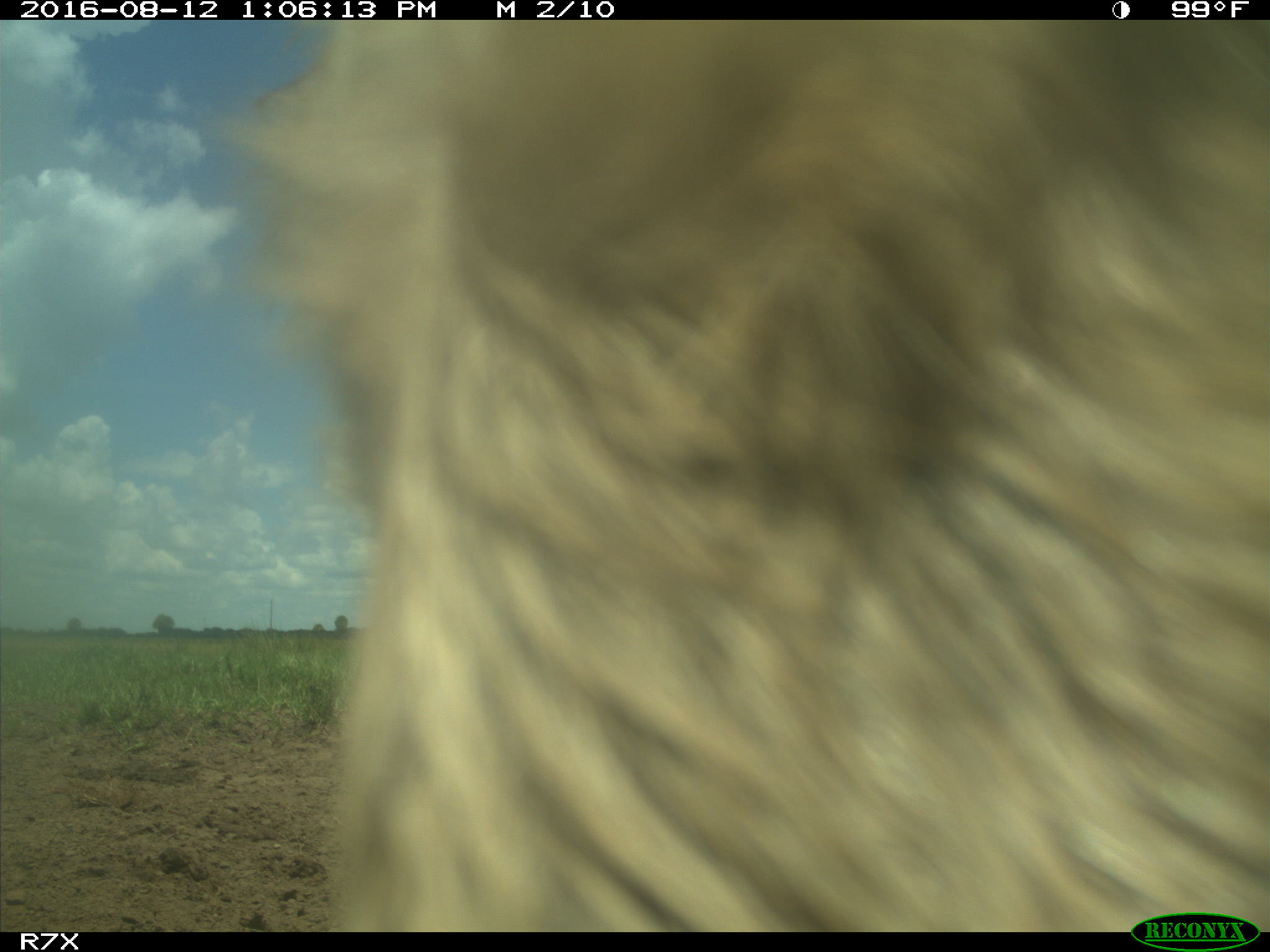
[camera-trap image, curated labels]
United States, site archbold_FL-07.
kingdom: Animalia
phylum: Chordata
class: Mammalia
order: Artiodactyla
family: Bovidae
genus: Bos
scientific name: Bos taurus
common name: domestic cow